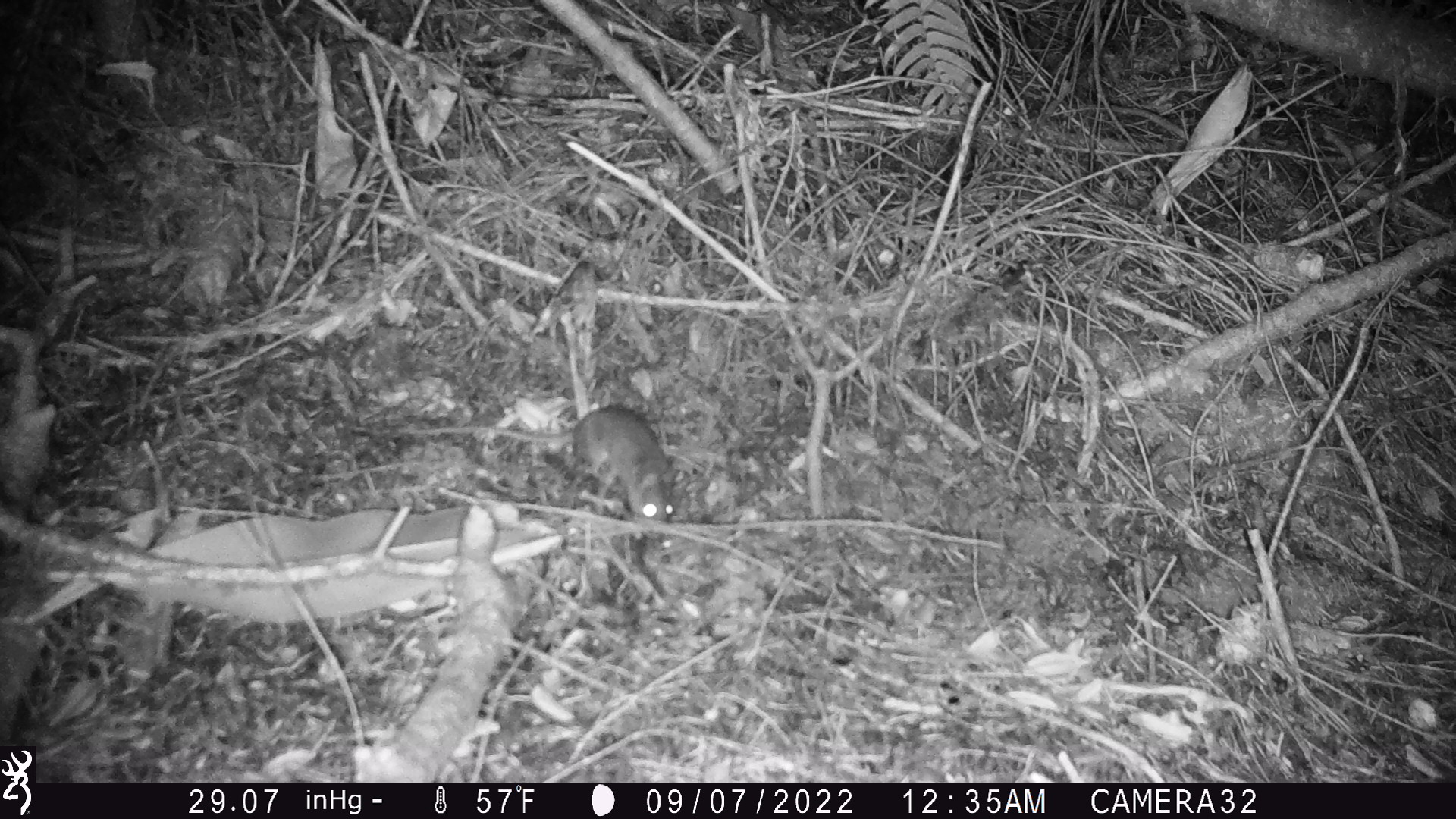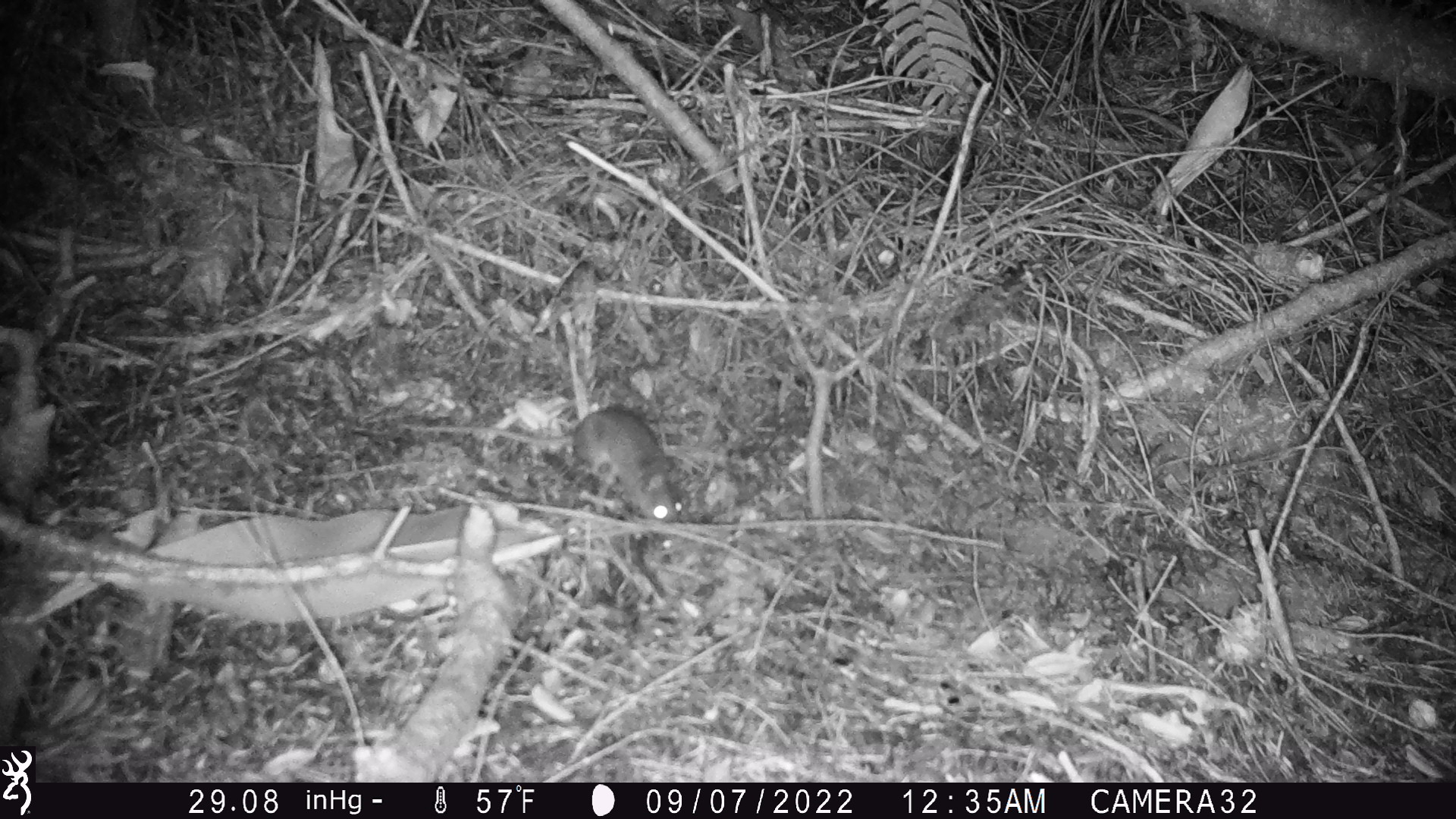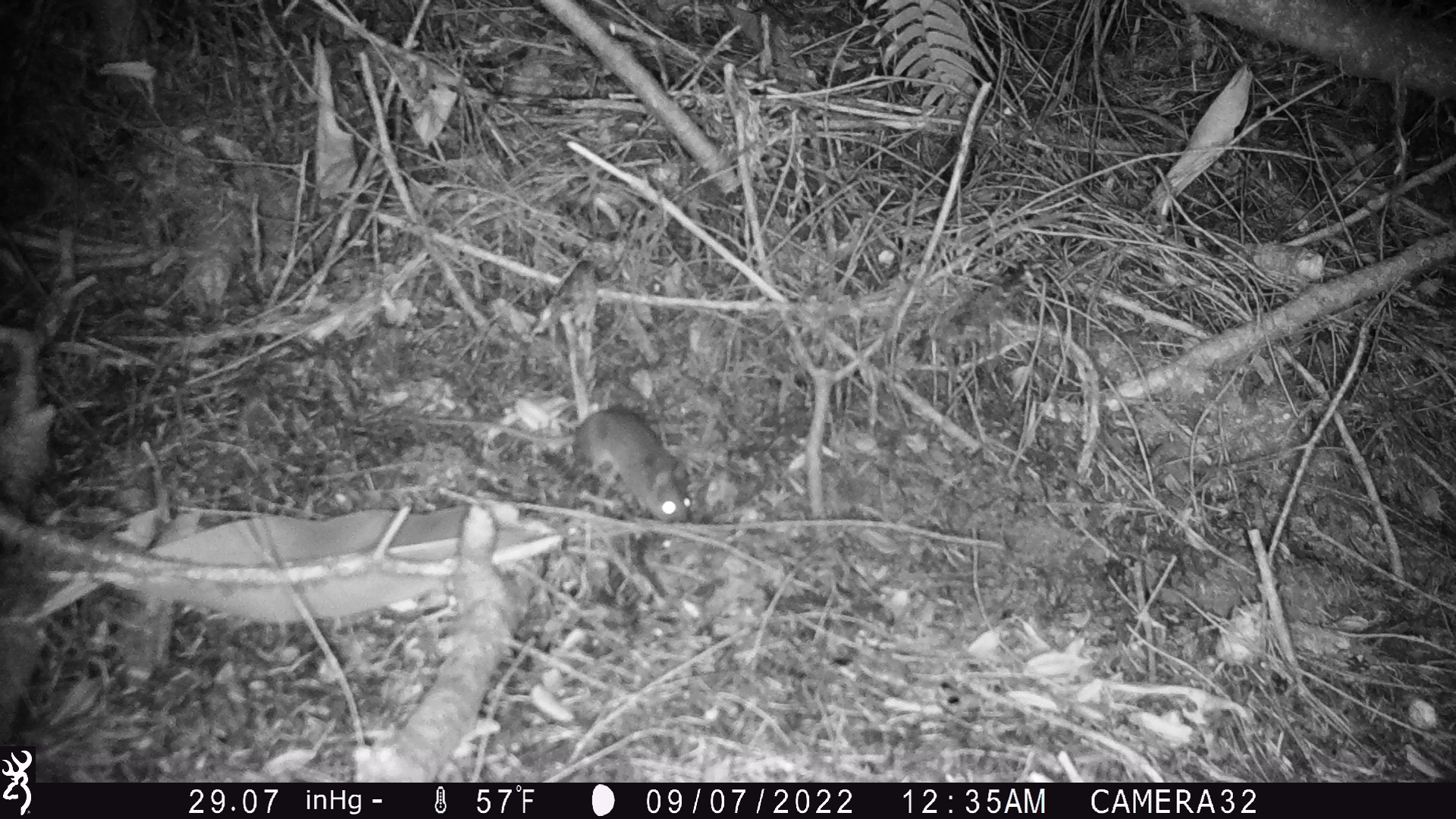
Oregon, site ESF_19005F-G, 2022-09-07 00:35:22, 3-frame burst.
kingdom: Animalia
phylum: Chordata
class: Mammalia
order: Rodentia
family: Cricetidae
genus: Neotoma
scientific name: Neotoma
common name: woodrats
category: neotoma species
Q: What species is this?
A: Neotoma species (woodrats) (Neotoma).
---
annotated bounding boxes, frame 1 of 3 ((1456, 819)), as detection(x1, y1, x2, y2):
neotoma species: detection(368, 406, 695, 533)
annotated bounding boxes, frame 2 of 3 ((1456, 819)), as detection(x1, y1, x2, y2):
neotoma species: detection(389, 388, 699, 531)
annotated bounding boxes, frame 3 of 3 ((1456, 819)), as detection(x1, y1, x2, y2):
neotoma species: detection(375, 379, 710, 548)